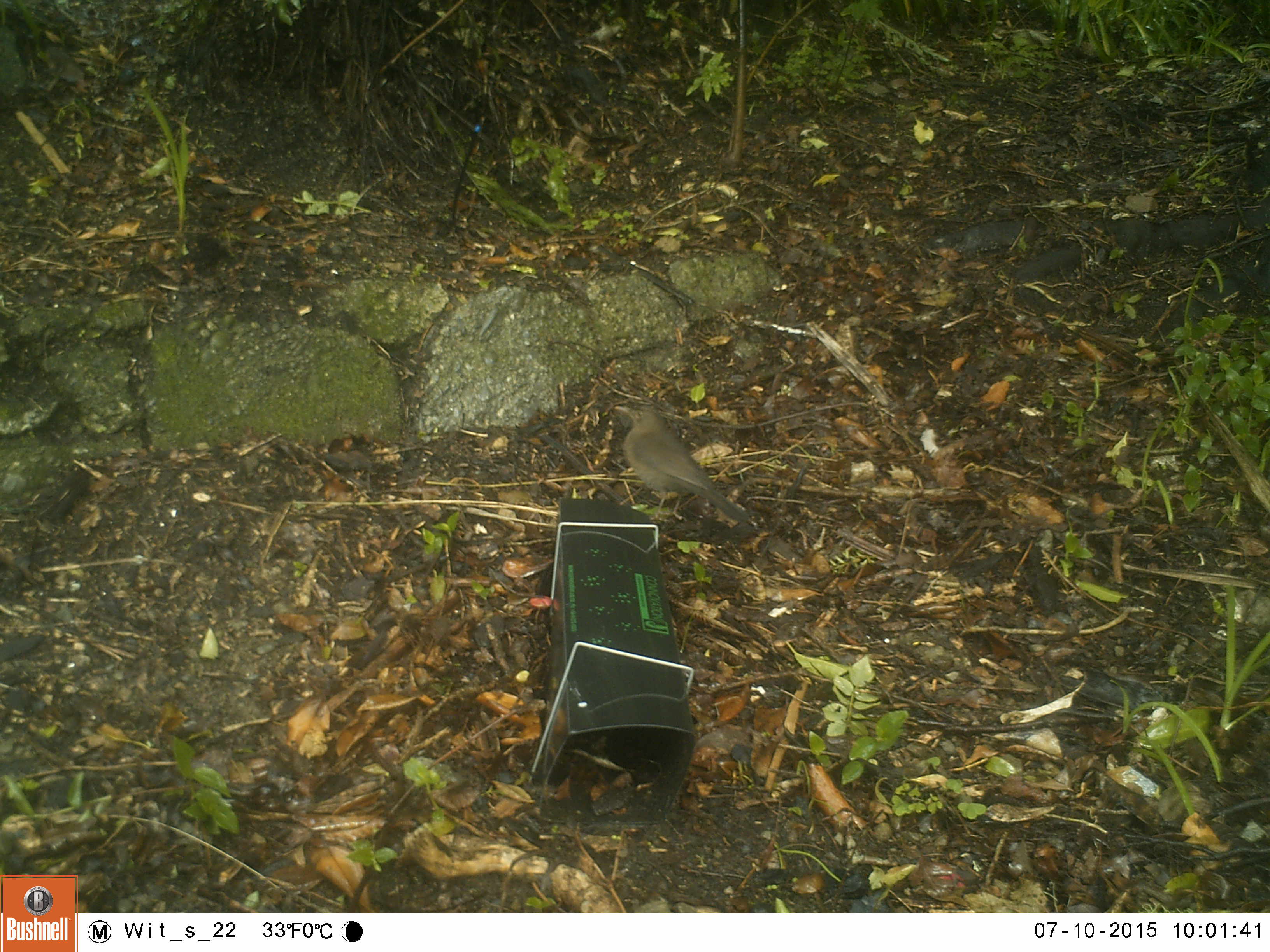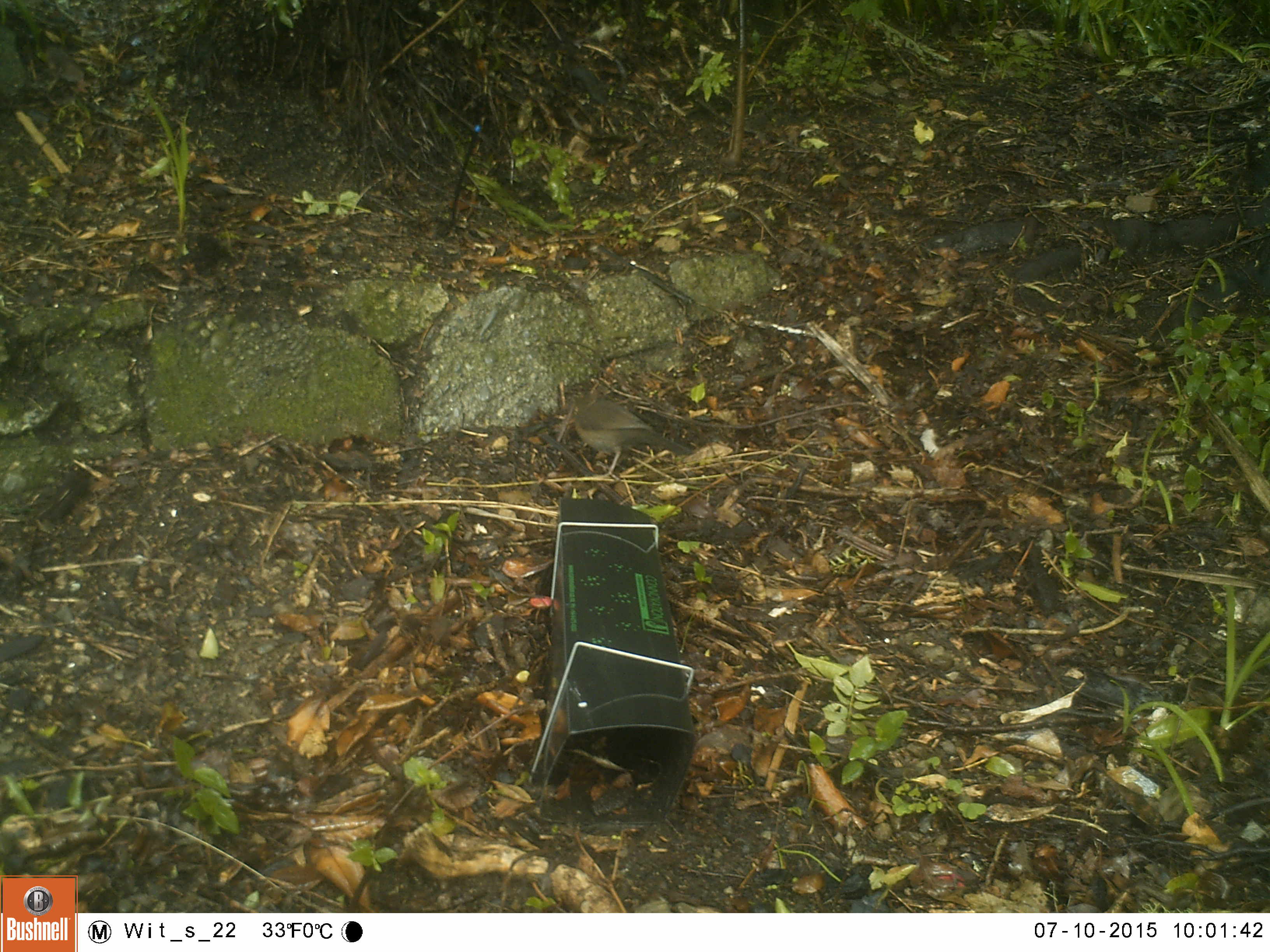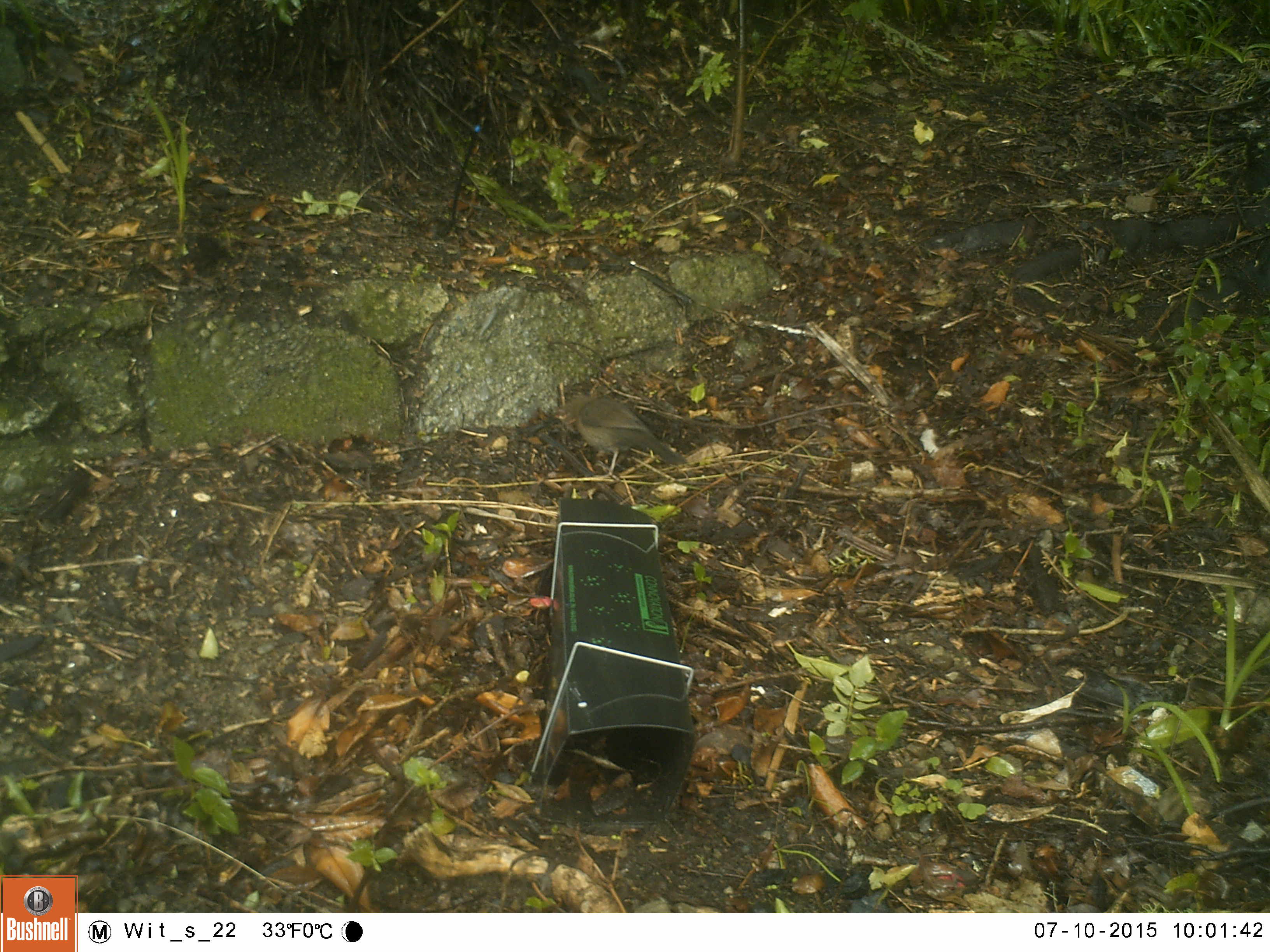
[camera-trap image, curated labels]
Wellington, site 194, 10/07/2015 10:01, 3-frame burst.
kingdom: Animalia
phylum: Chordata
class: Aves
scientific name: Aves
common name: bird